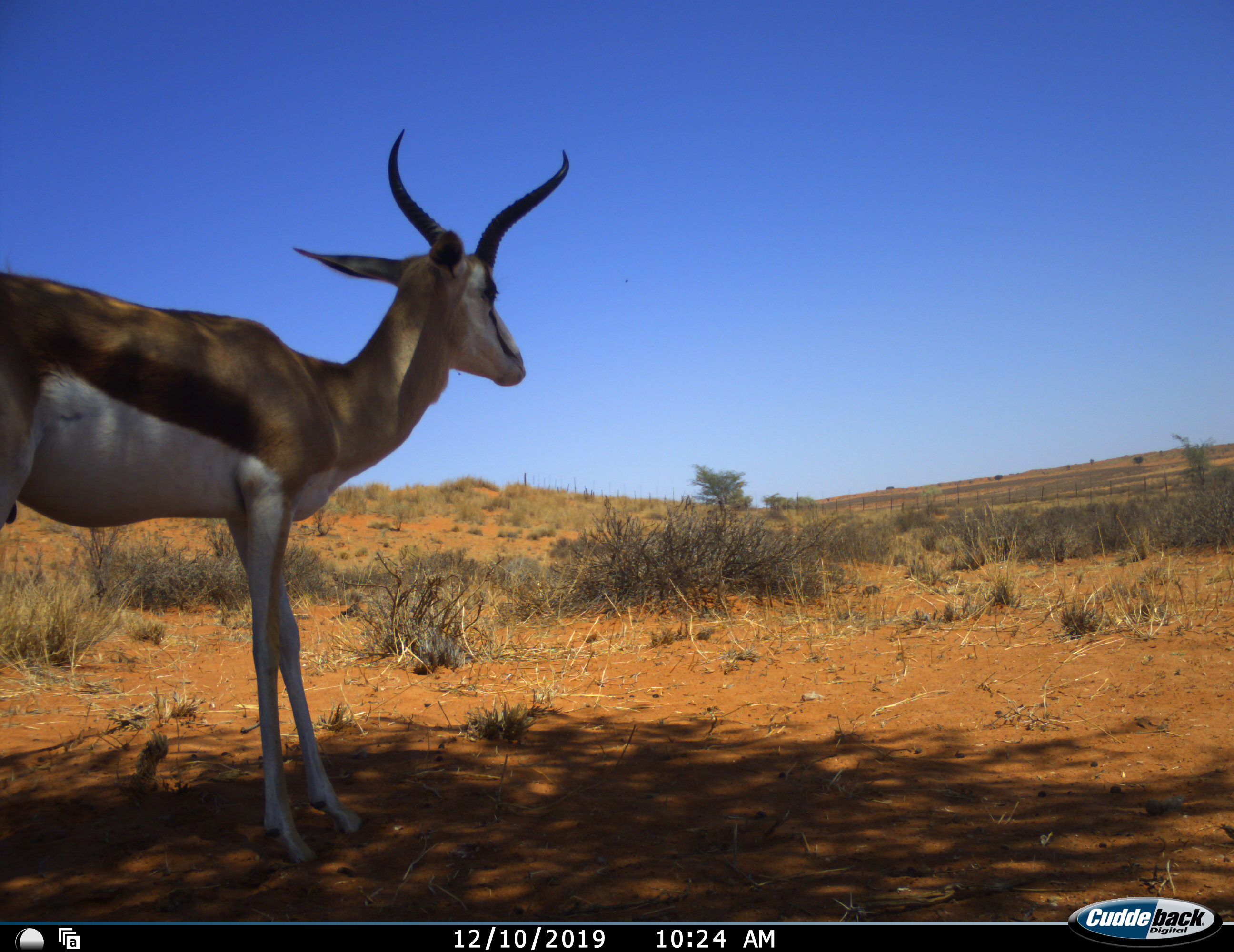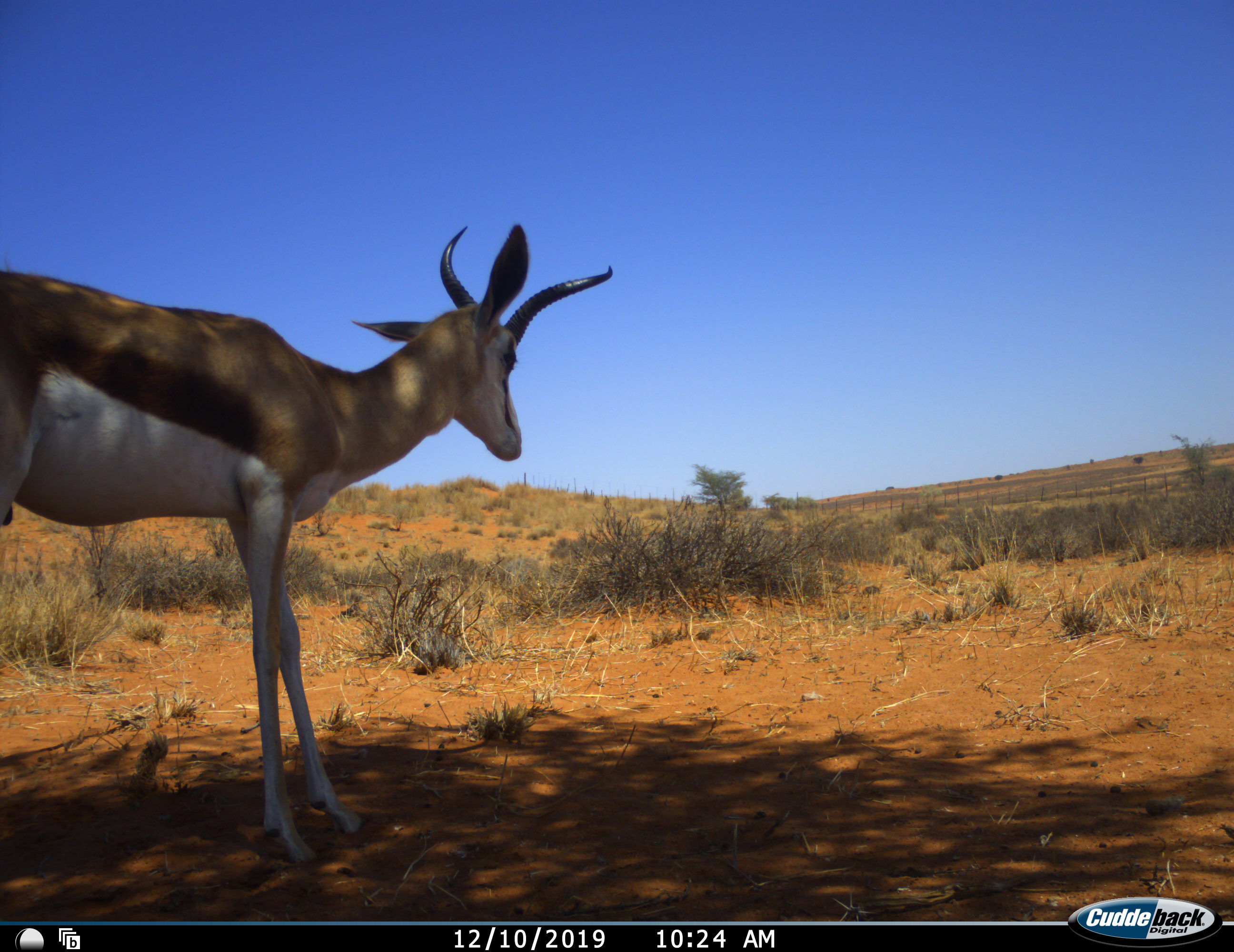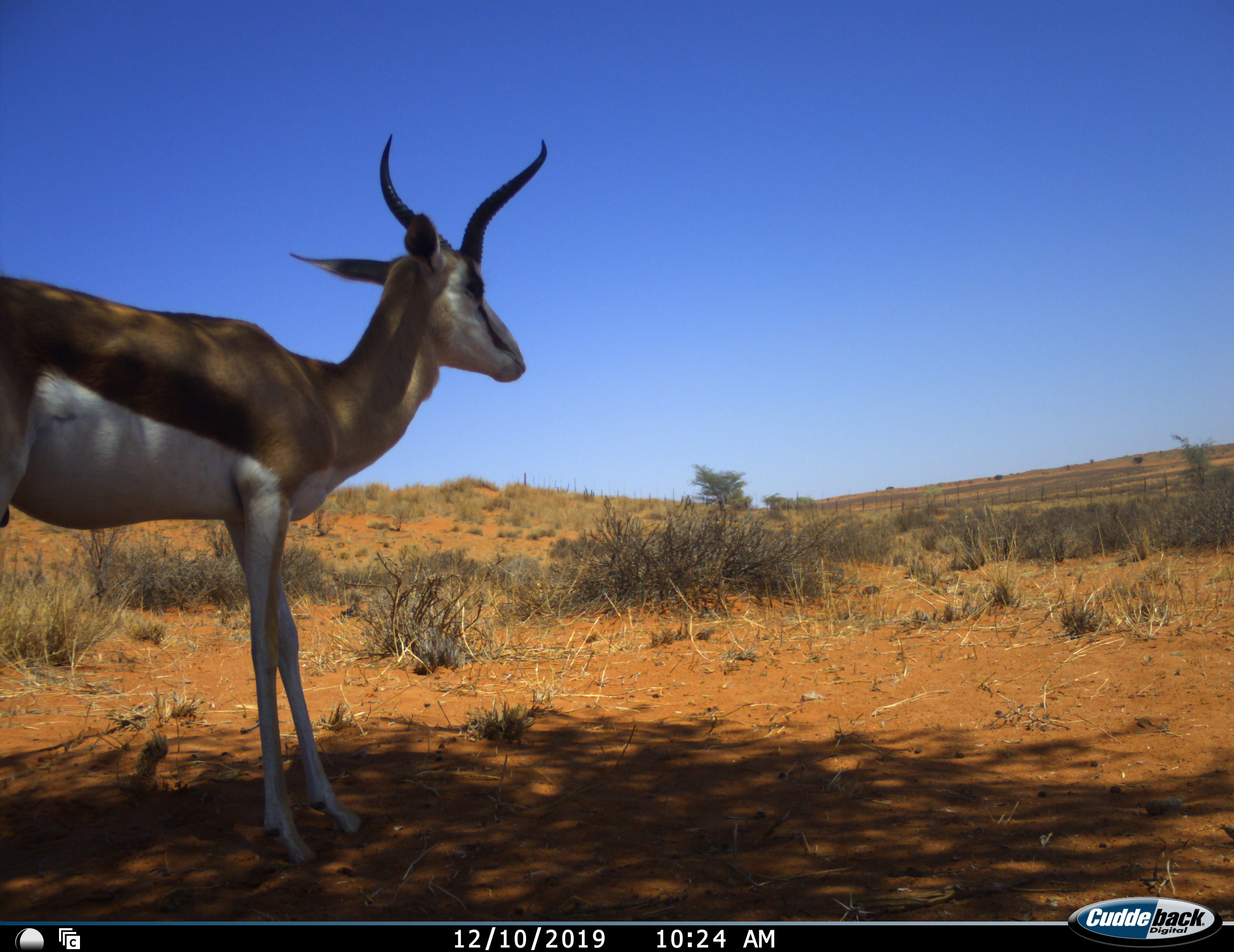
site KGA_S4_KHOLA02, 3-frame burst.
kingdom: Animalia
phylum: Chordata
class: Mammalia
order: Artiodactyla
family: Bovidae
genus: Antidorcas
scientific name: Antidorcas marsupialis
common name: springbok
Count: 1.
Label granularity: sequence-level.